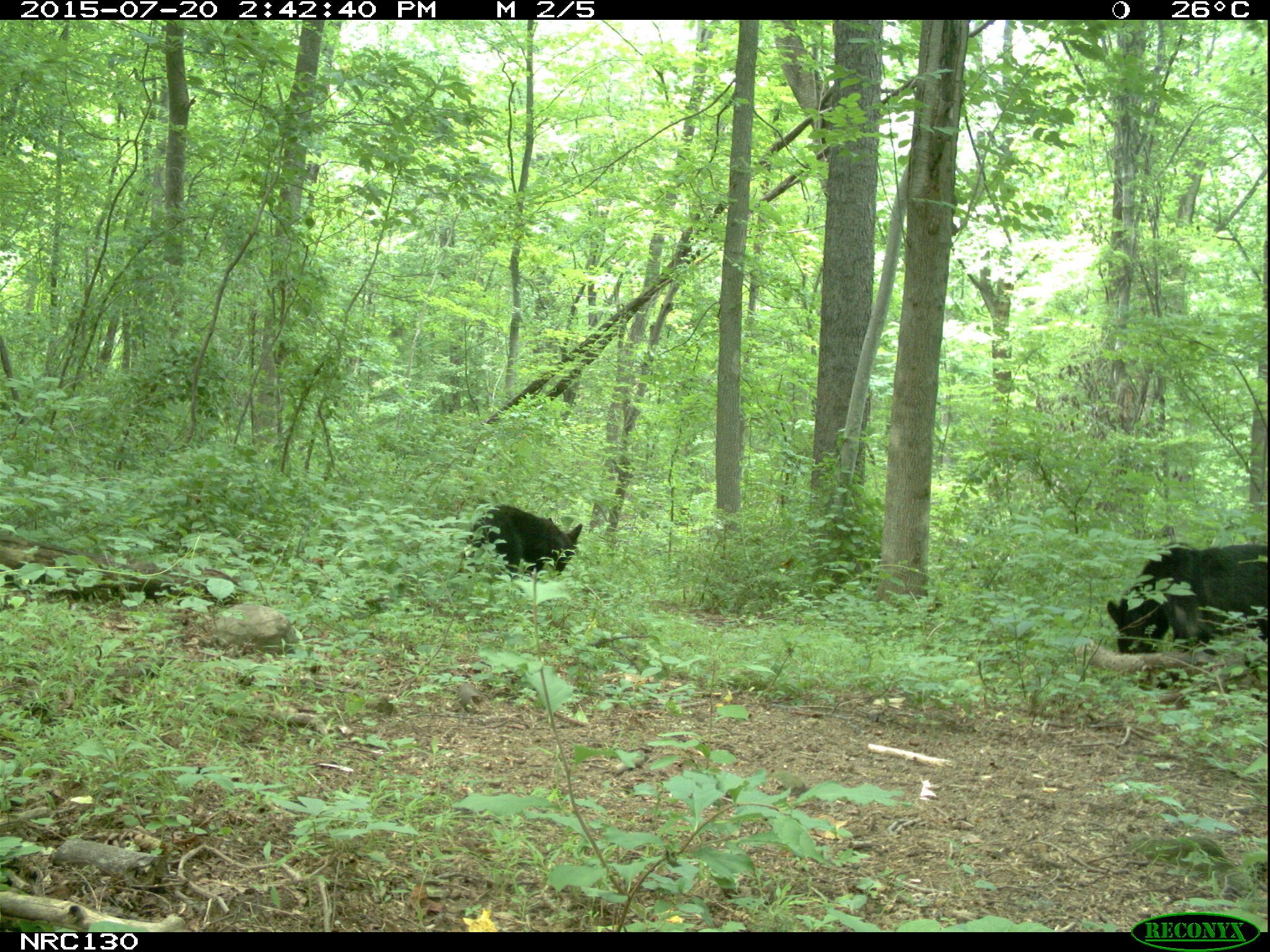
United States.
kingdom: Animalia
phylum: Chordata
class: Mammalia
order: Carnivora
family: Ursidae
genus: Ursus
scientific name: Ursus americanus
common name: american black bear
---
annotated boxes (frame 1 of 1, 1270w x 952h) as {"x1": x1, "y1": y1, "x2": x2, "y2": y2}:
American Black Bear: {"x1": 1095, "y1": 538, "x2": 1270, "y2": 660}; {"x1": 464, "y1": 505, "x2": 589, "y2": 575}